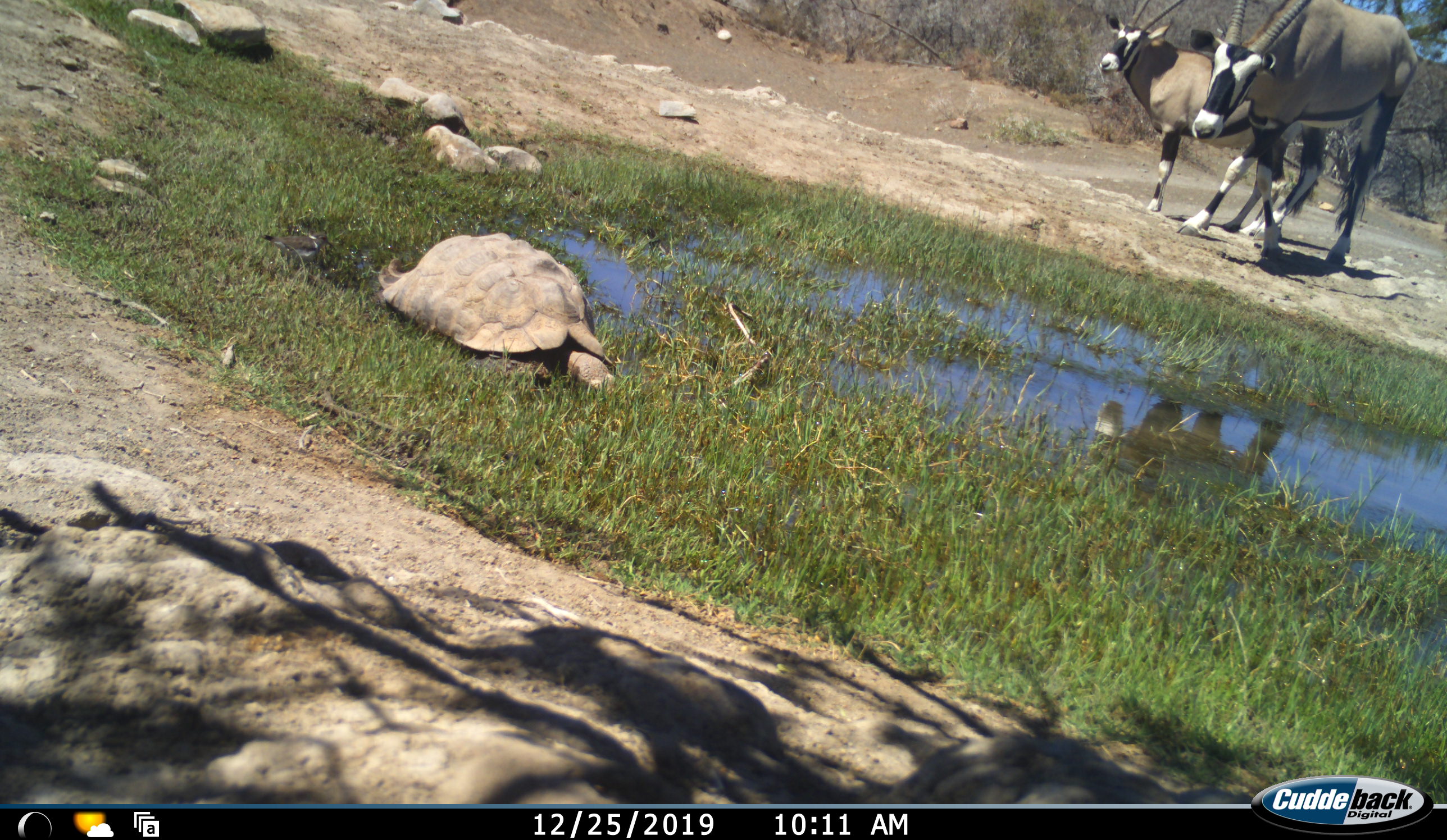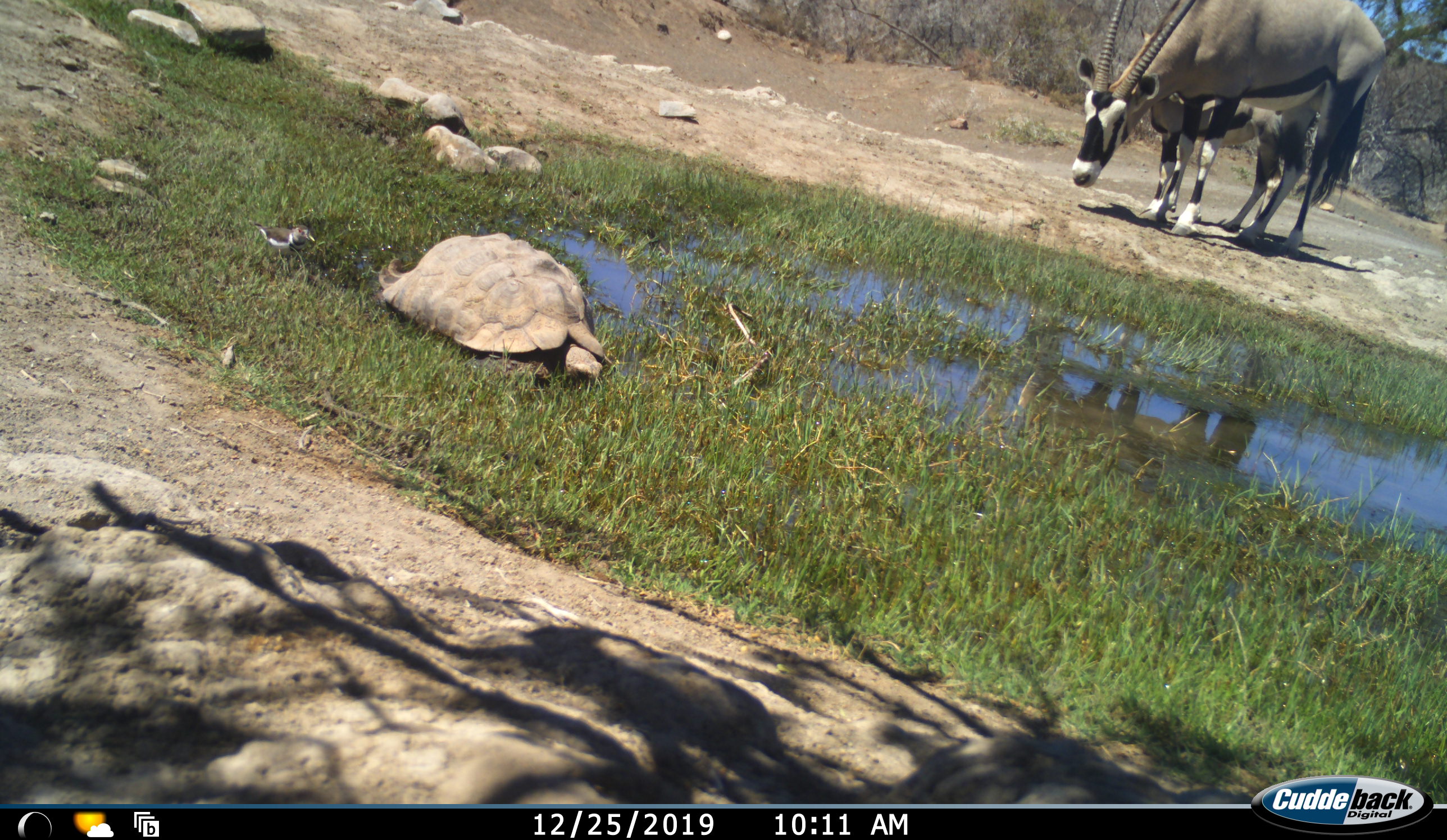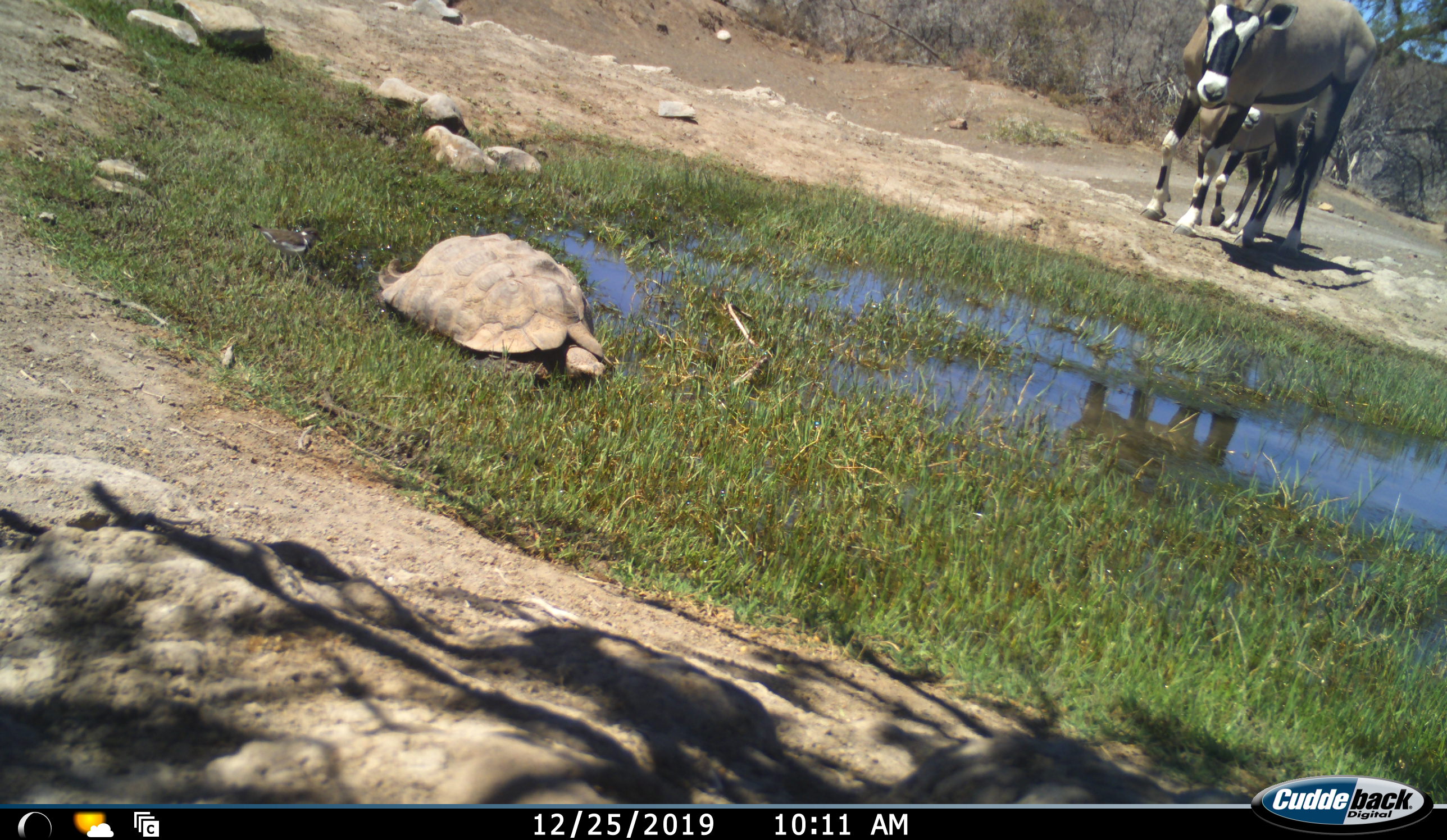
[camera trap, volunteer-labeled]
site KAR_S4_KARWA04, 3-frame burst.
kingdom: Animalia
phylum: Chordata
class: Mammalia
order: Artiodactyla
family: Bovidae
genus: Oryx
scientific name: Oryx gazella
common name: gemsbok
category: oryx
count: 2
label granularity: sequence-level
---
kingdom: Animalia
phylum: Chordata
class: Reptilia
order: Testudines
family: Testudinidae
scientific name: Testudinidae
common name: tortoise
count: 1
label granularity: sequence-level